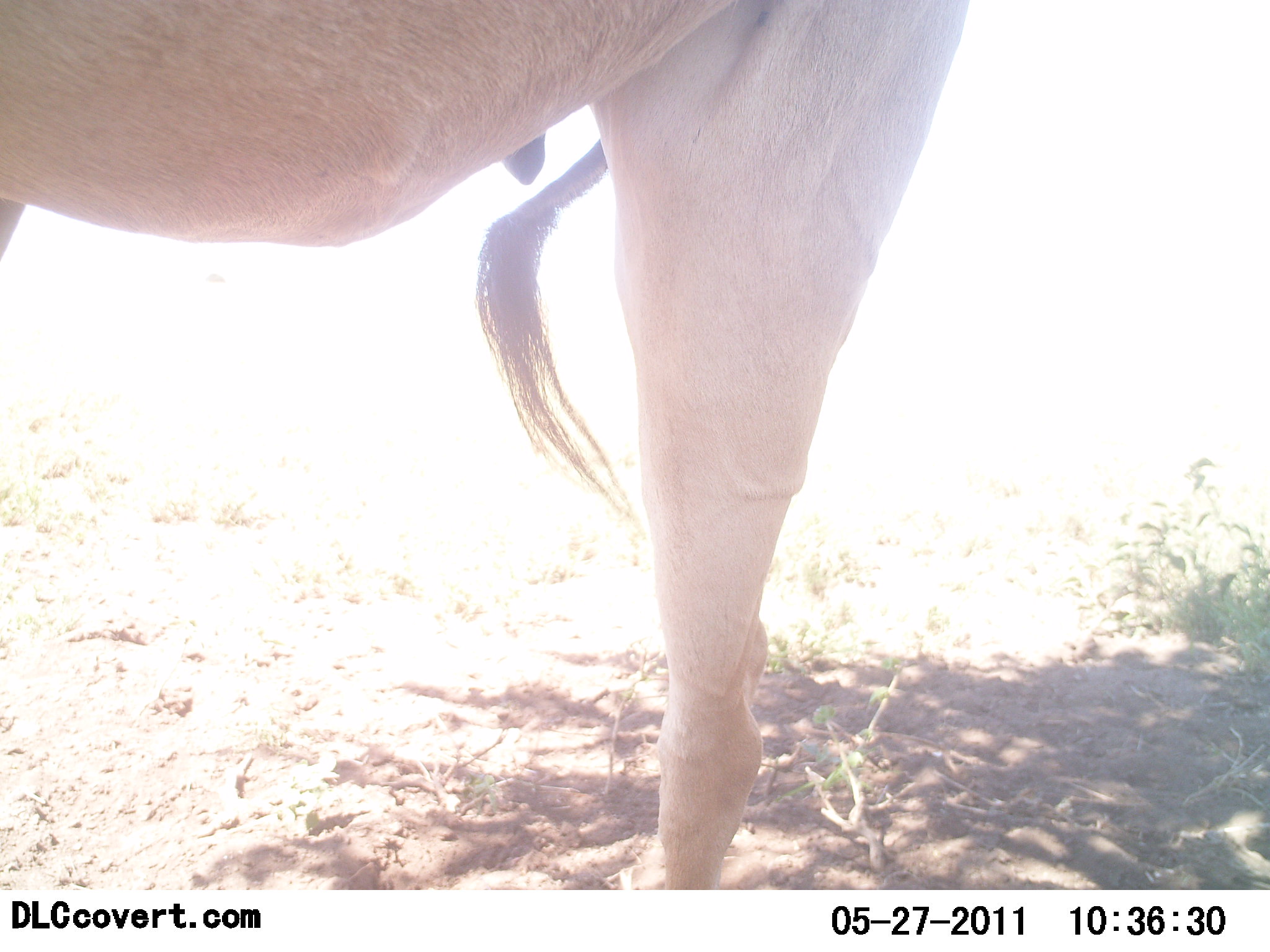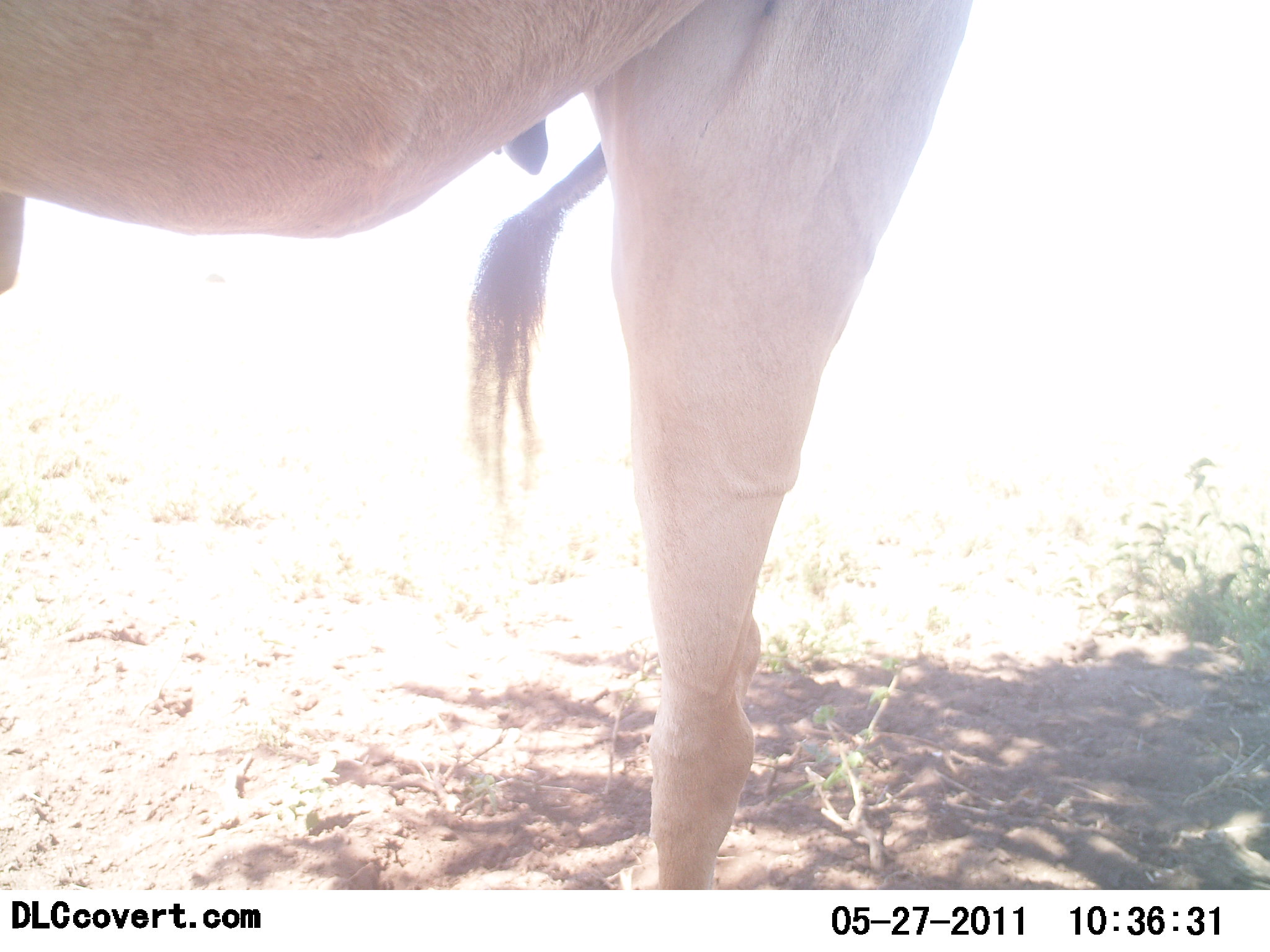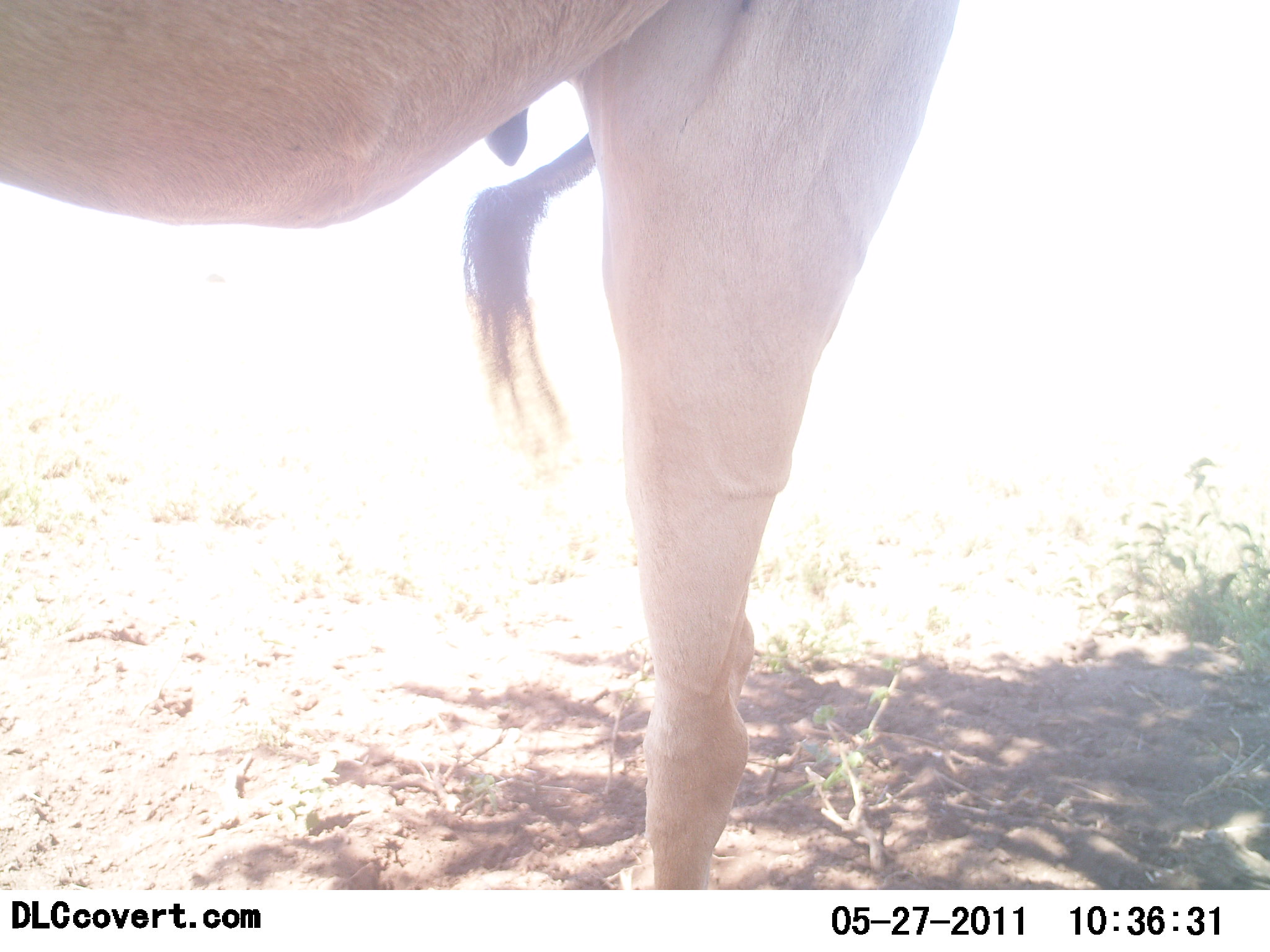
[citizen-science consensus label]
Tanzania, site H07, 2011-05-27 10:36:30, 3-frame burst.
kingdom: Animalia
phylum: Chordata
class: Mammalia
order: Artiodactyla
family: Bovidae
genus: Alcelaphus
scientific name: Alcelaphus buselaphus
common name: hartebeest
Hartebeest (Alcelaphus buselaphus), count 1. Behavior (volunteer vote fractions): standing 100%, resting 0%, moving 0%, interacting 0%. Young present (vote fraction): 0%. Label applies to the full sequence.